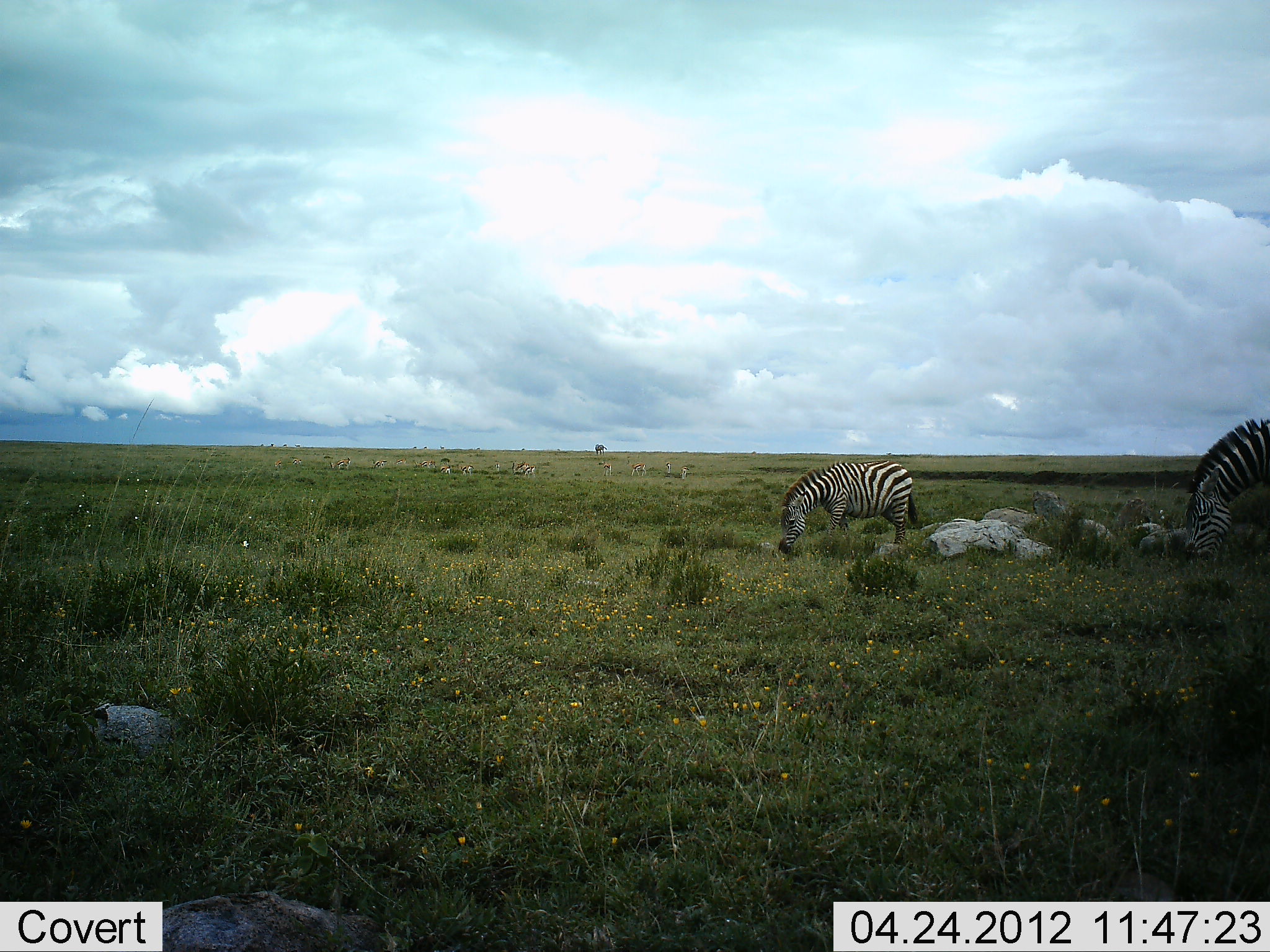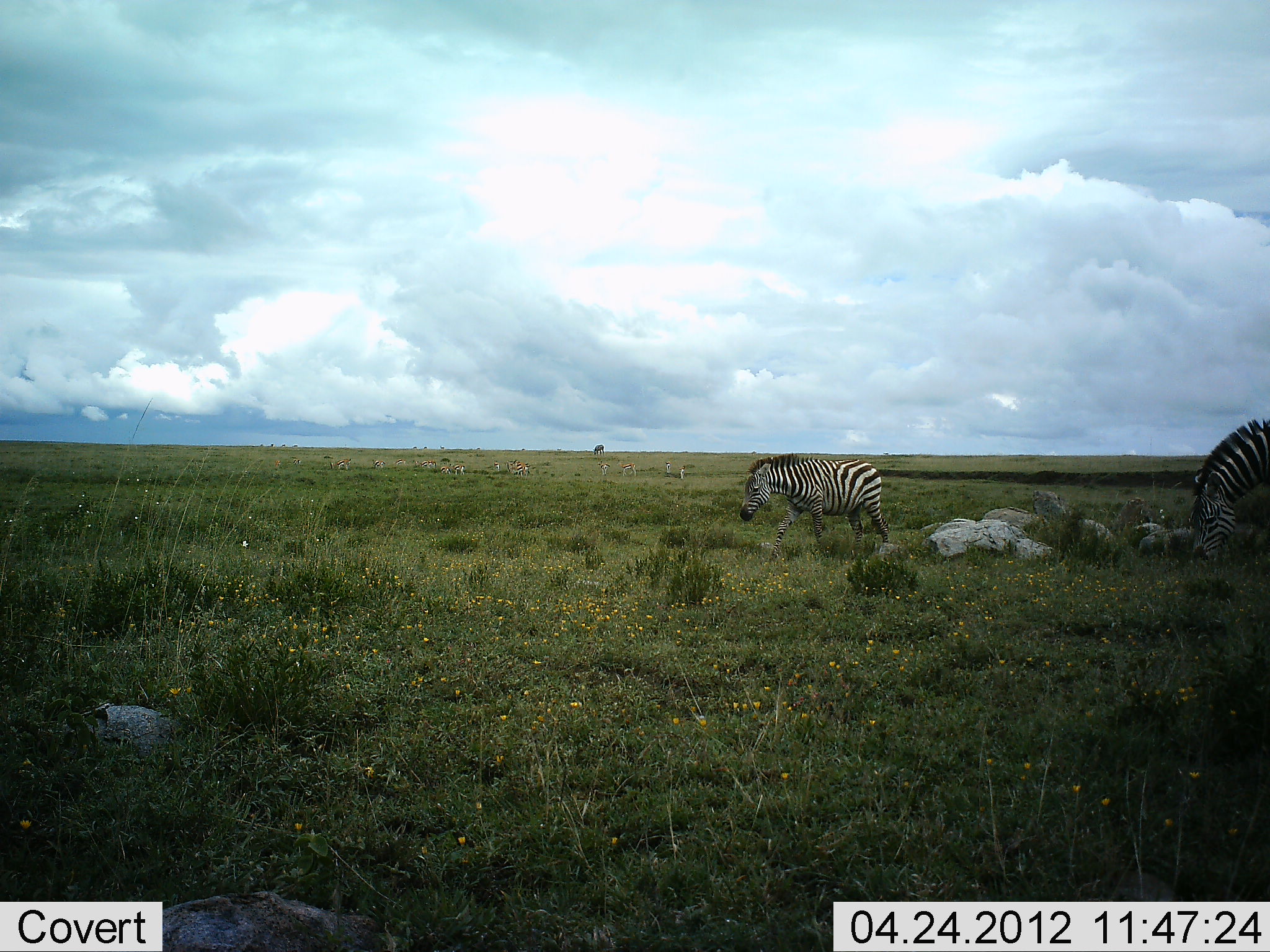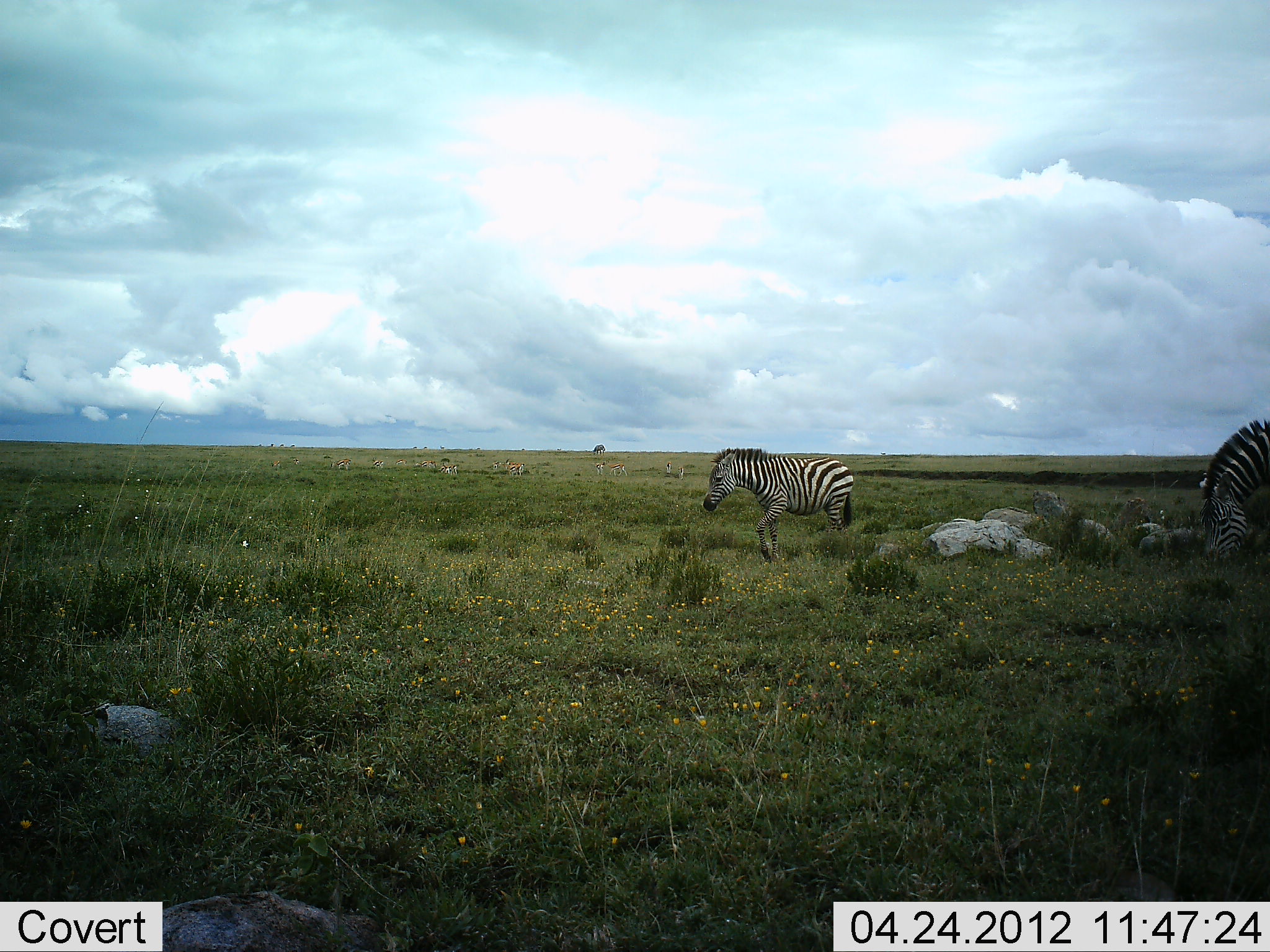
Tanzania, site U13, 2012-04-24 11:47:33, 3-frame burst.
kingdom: Animalia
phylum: Chordata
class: Mammalia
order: Perissodactyla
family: Equidae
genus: Equus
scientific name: Equus quagga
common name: plains zebra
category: zebra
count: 2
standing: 25%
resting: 0%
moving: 68%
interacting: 0%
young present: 0%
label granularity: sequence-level